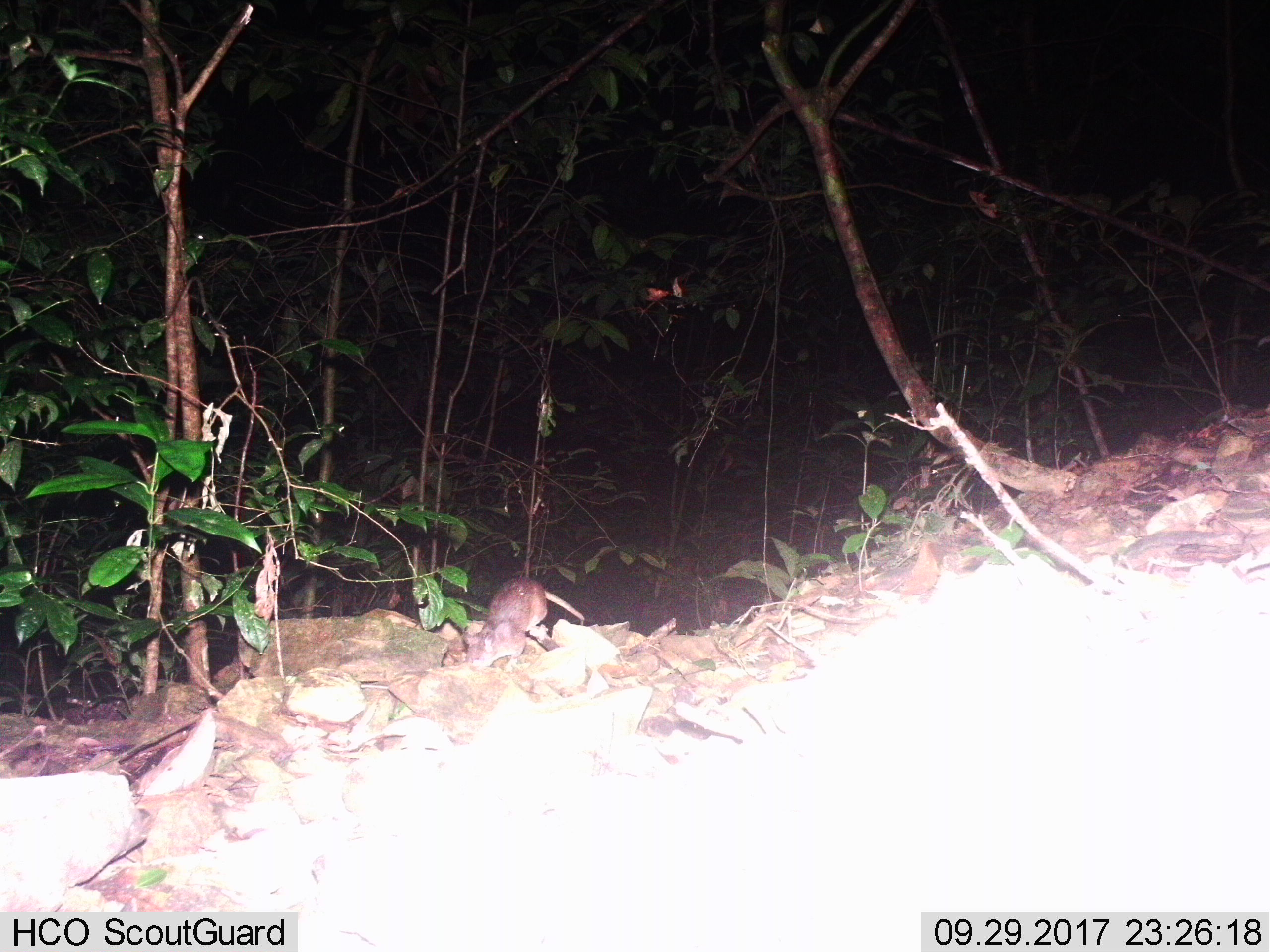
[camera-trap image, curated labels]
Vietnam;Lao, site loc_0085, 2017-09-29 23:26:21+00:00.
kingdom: Animalia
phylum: Chordata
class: Mammalia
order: Rodentia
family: Muridae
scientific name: Muridae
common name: old-world mice and rats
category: unidentified murid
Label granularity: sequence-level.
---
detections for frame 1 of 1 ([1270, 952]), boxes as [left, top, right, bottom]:
unidentified murid: [462, 577, 584, 672]